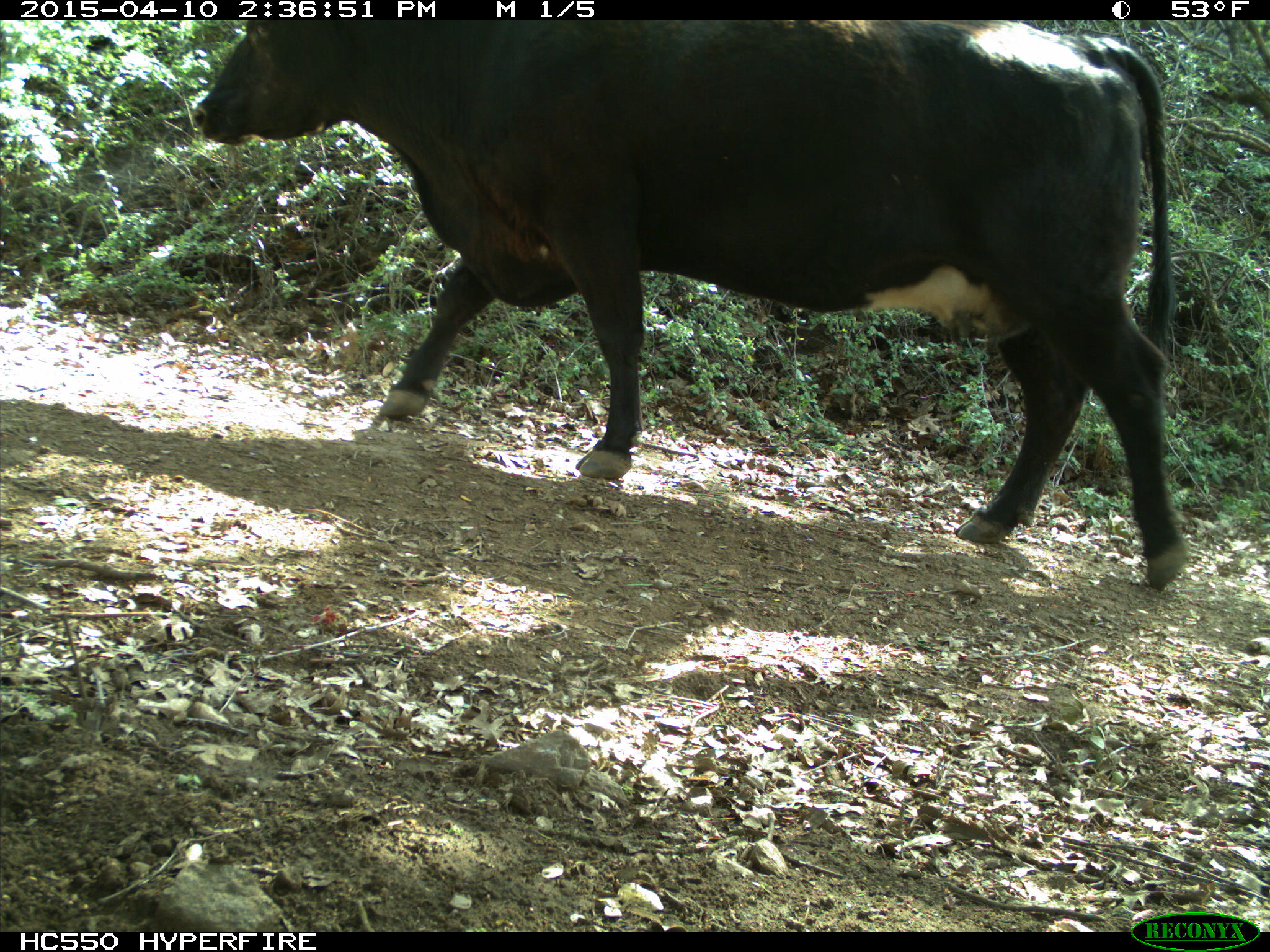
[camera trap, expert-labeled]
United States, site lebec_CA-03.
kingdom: Animalia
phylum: Chordata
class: Mammalia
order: Artiodactyla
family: Bovidae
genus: Bos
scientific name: Bos taurus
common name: domestic cow